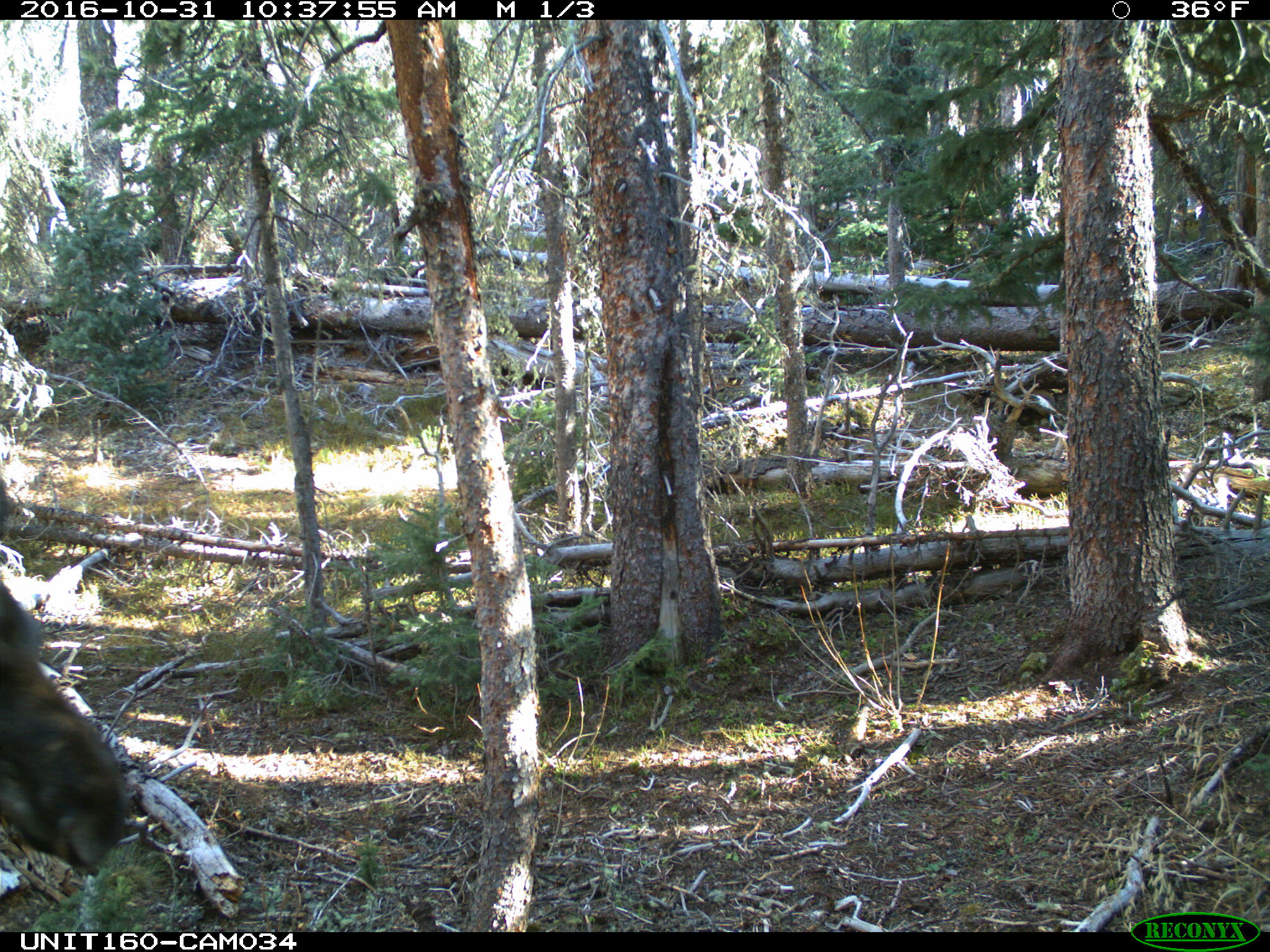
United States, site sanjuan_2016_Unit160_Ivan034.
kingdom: Animalia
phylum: Chordata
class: Mammalia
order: Artiodactyla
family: Cervidae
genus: Alces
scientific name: Alces alces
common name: moose